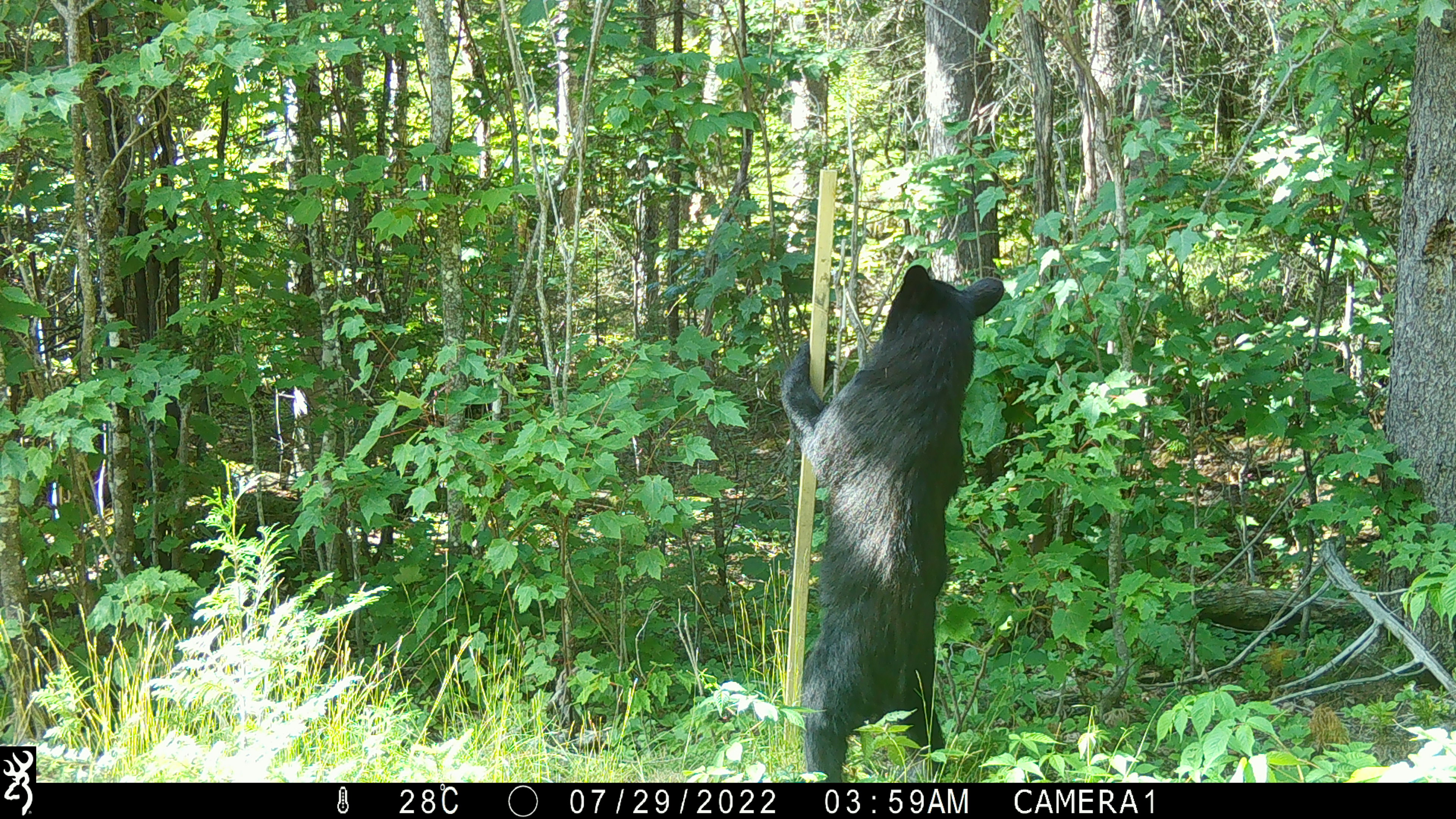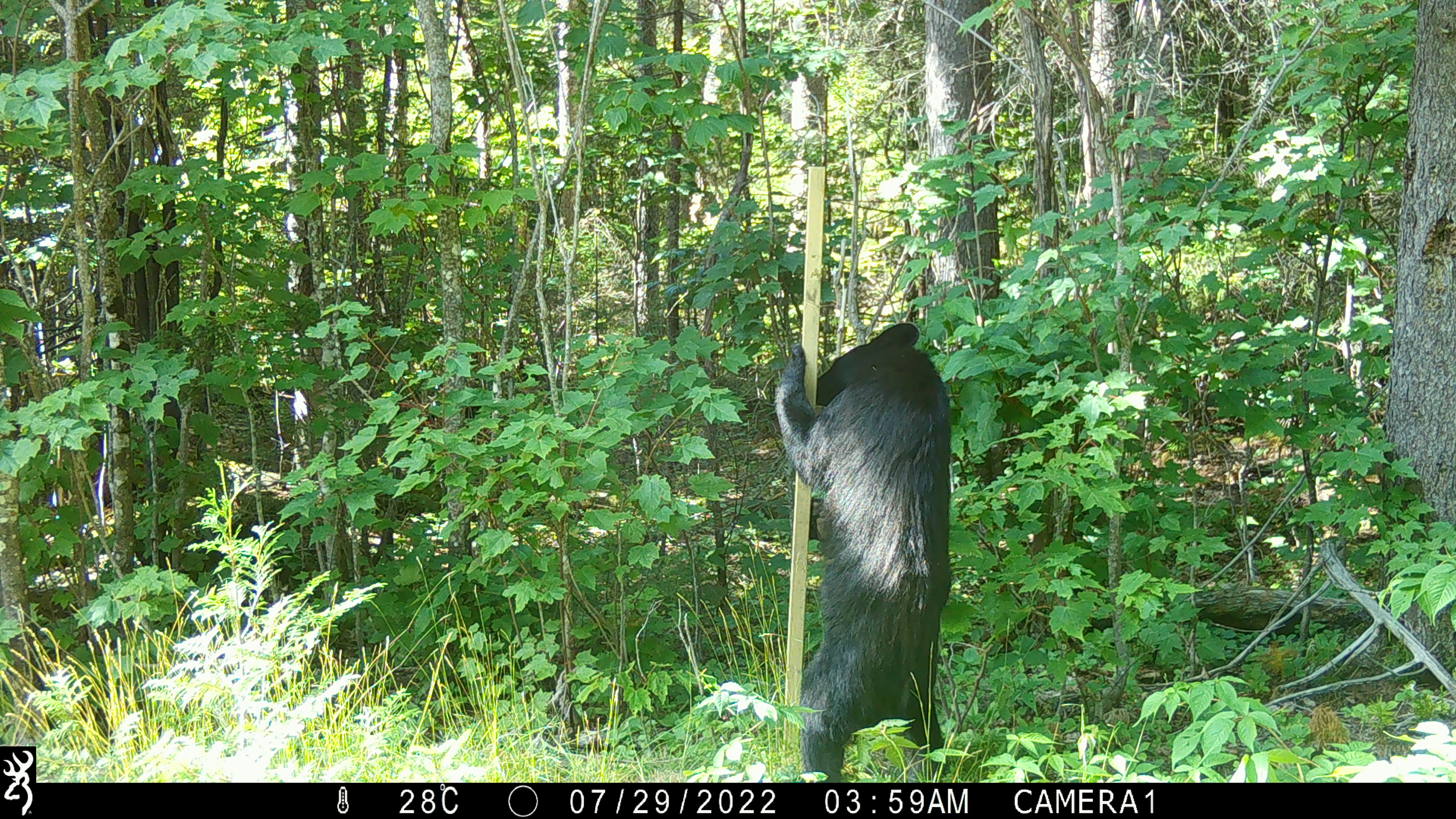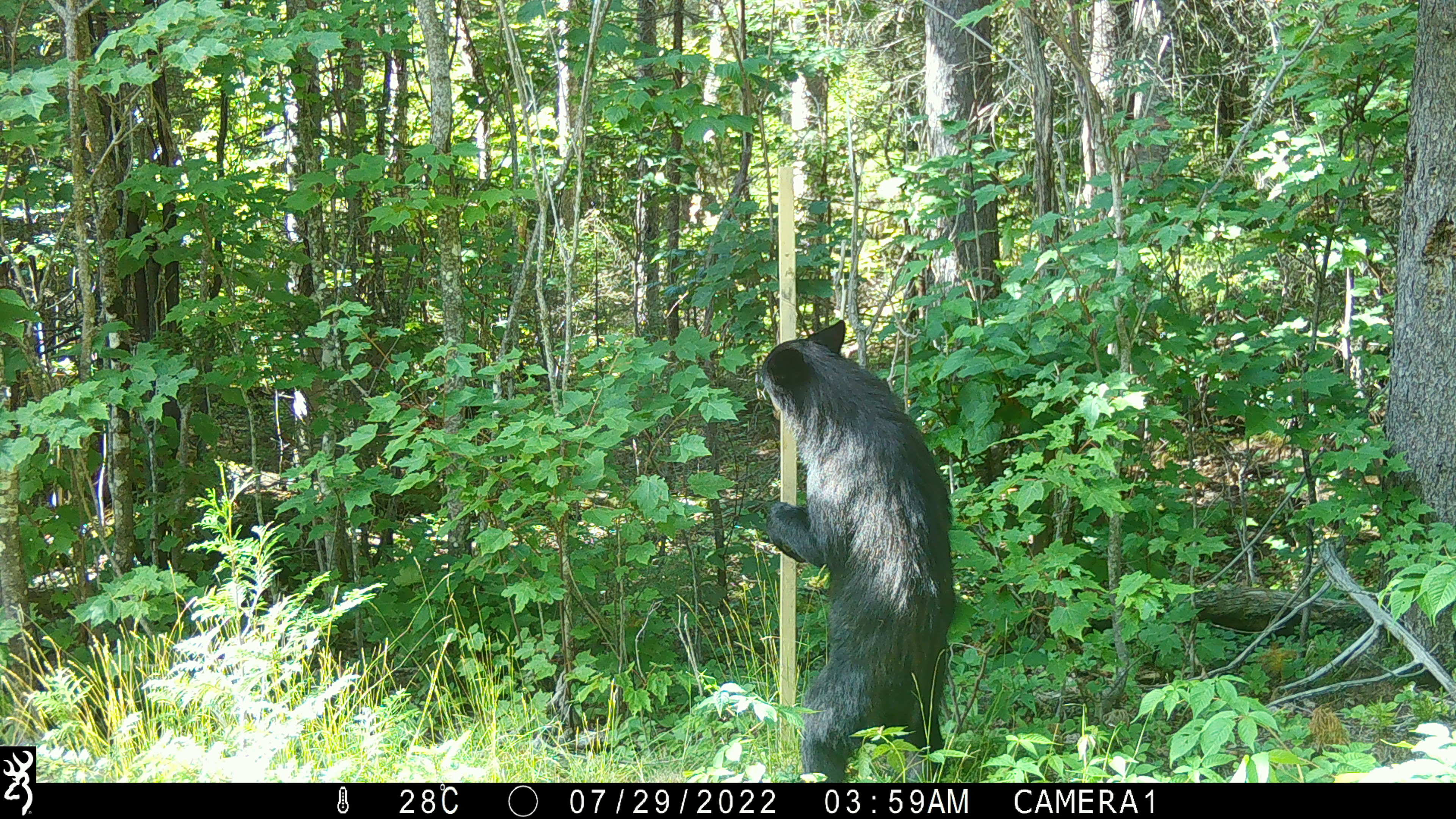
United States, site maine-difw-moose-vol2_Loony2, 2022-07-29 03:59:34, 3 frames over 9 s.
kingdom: Animalia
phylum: Chordata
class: Mammalia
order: Carnivora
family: Ursidae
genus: Ursus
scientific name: Ursus americanus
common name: black bear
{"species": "black bear (Ursus americanus)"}